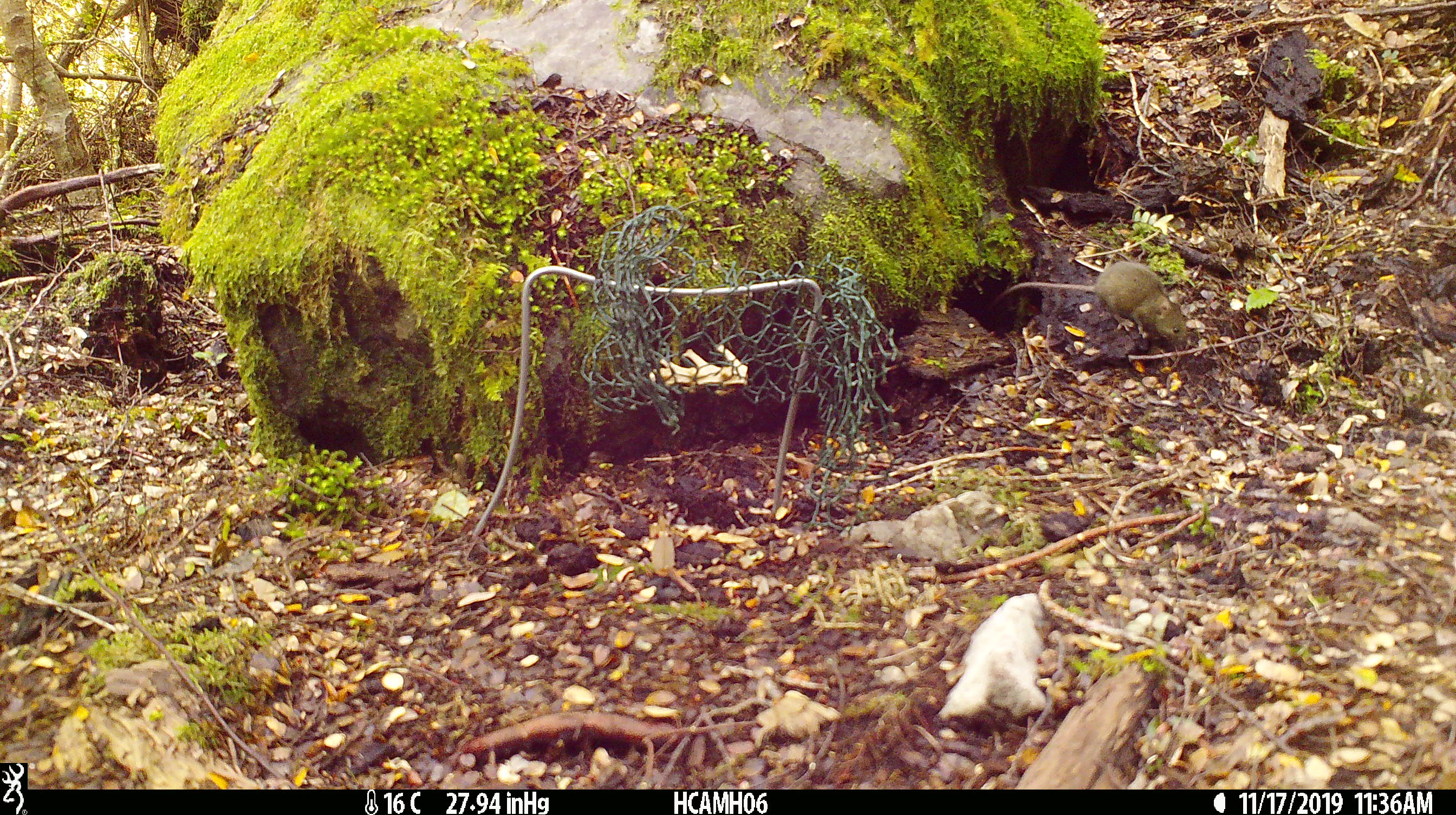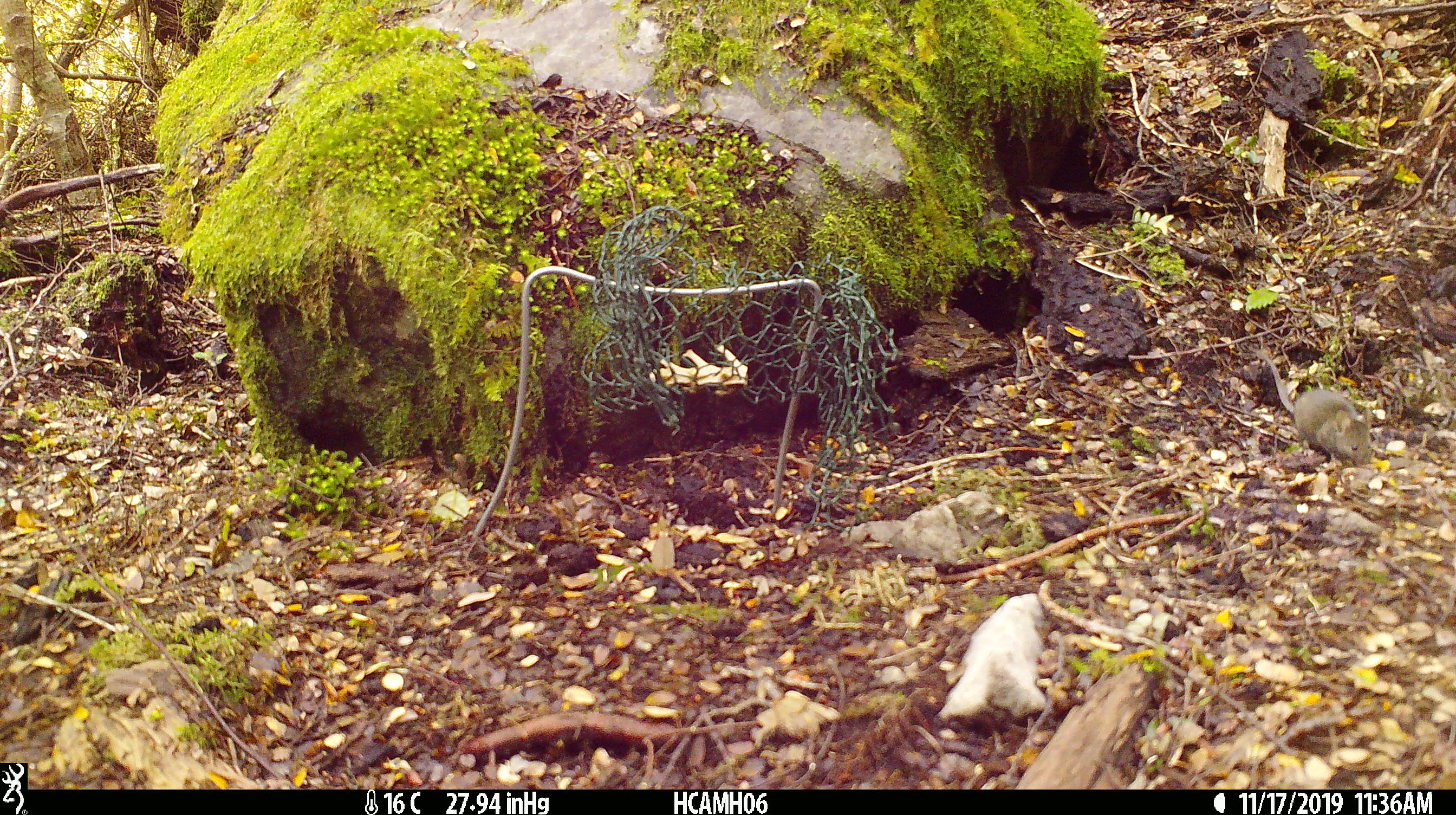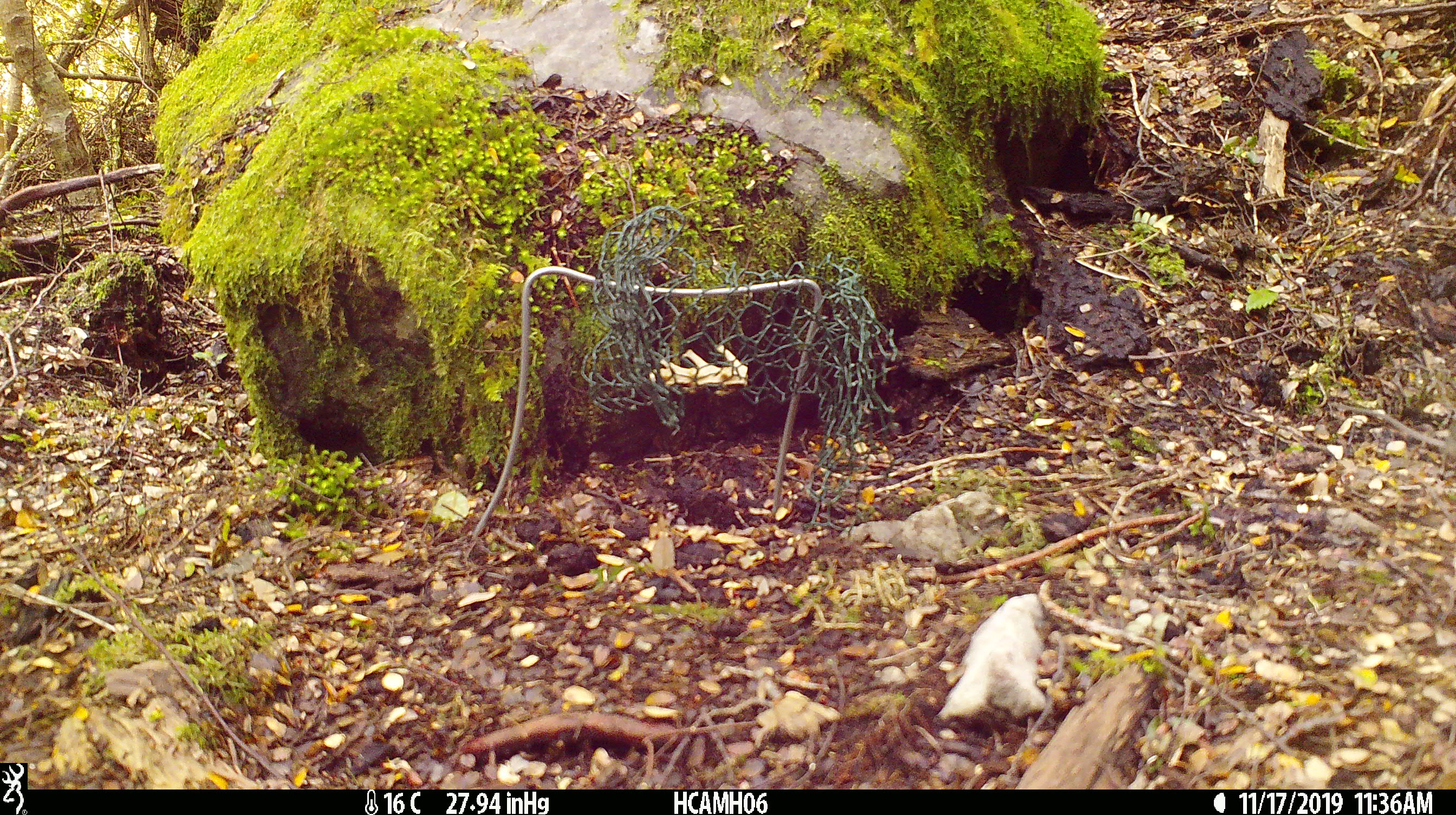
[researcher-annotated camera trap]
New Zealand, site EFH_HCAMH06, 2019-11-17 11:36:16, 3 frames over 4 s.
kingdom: Animalia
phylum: Chordata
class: Mammalia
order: Rodentia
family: Muridae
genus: Mus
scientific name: Mus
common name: mouse